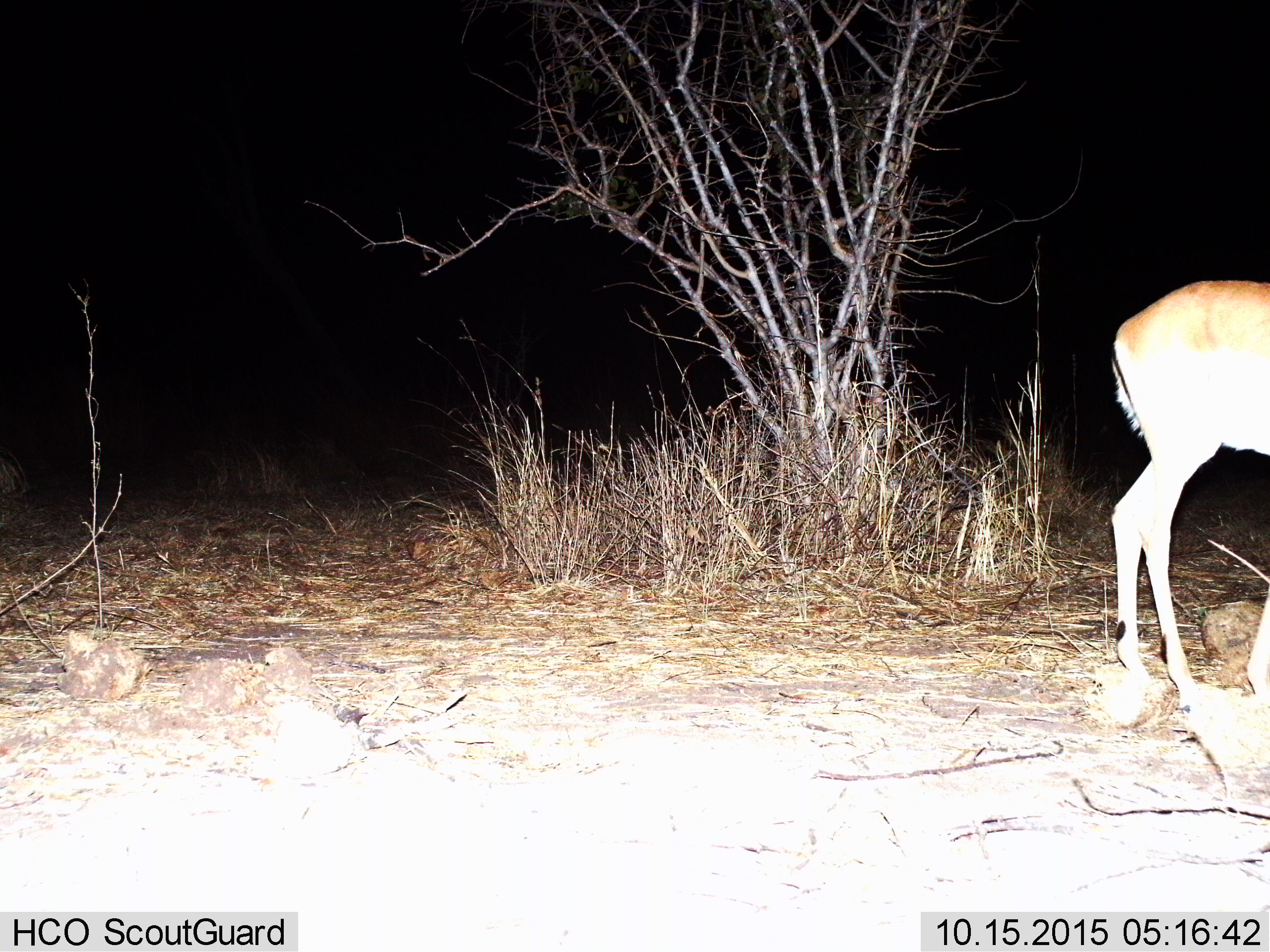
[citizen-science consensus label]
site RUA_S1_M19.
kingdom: Animalia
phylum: Chordata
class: Mammalia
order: Artiodactyla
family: Bovidae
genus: Aepyceros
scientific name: Aepyceros melampus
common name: impala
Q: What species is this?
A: Impala (Aepyceros melampus).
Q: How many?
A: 1.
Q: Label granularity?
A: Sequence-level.